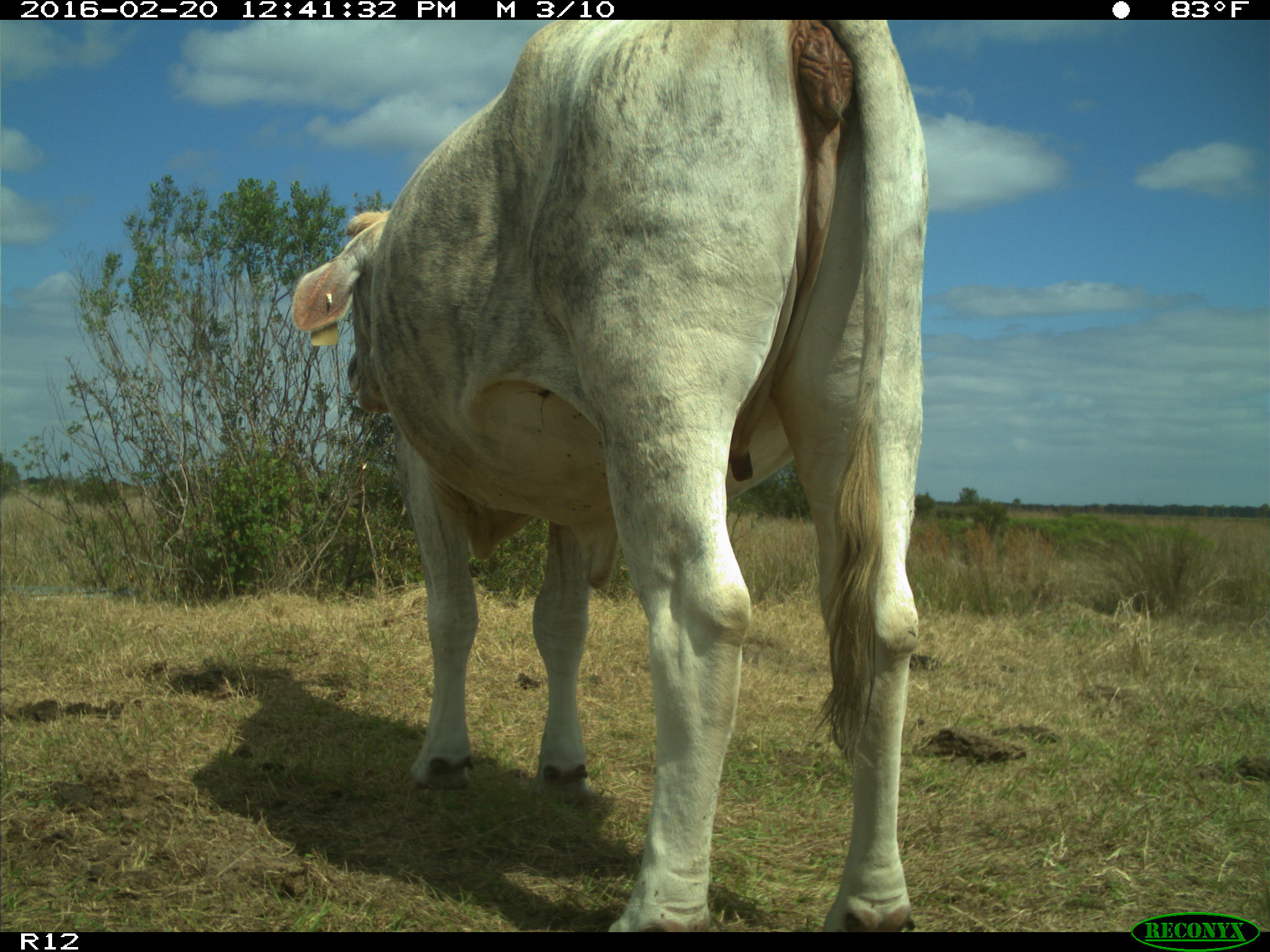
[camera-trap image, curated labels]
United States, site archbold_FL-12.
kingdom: Animalia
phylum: Chordata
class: Mammalia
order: Artiodactyla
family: Bovidae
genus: Bos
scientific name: Bos taurus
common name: domestic cow